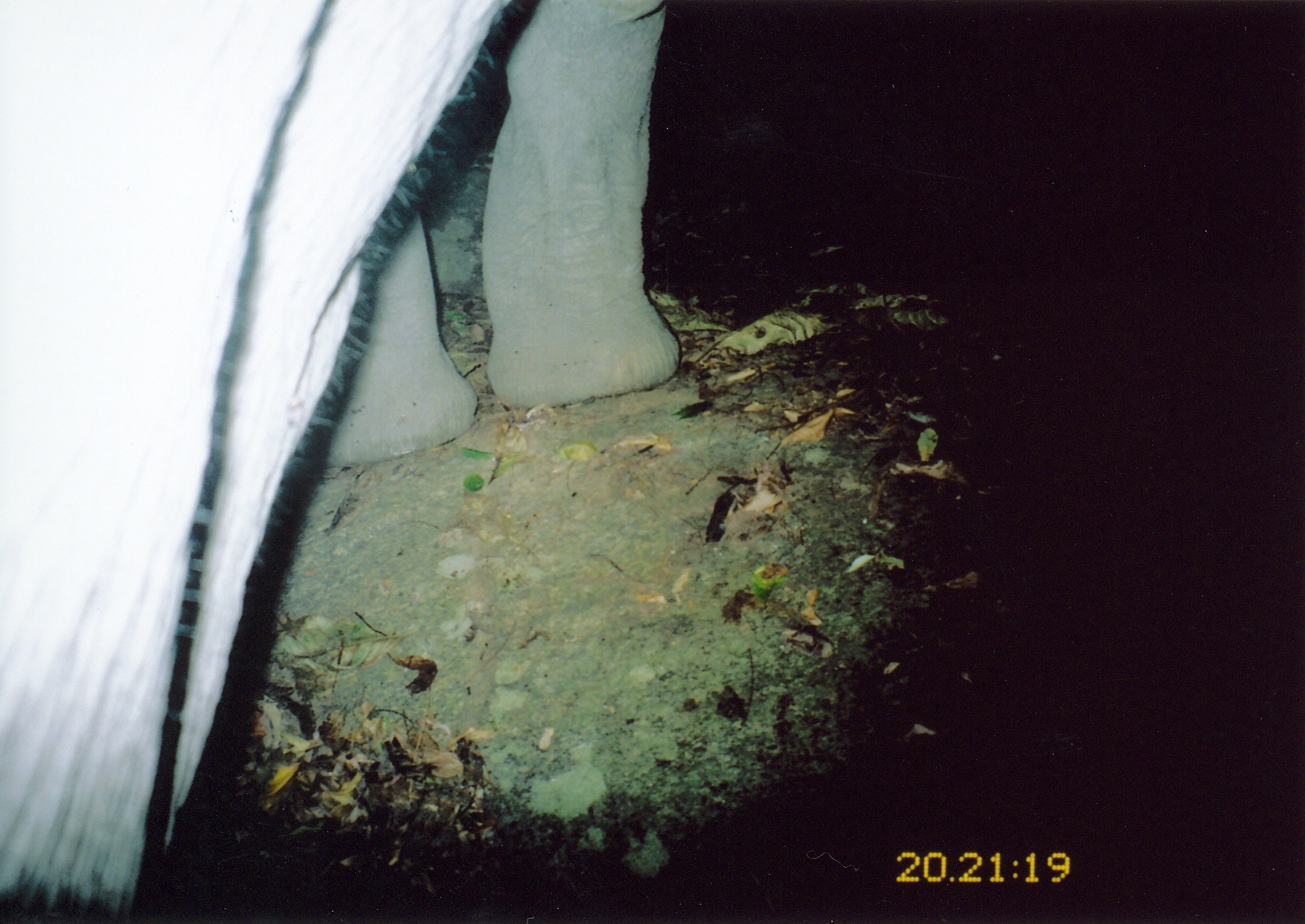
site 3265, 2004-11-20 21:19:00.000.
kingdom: Animalia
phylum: Chordata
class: Mammalia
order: Proboscidea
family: Elephantidae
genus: Loxodonta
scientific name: Loxodonta africana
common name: african bush elephant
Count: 1.